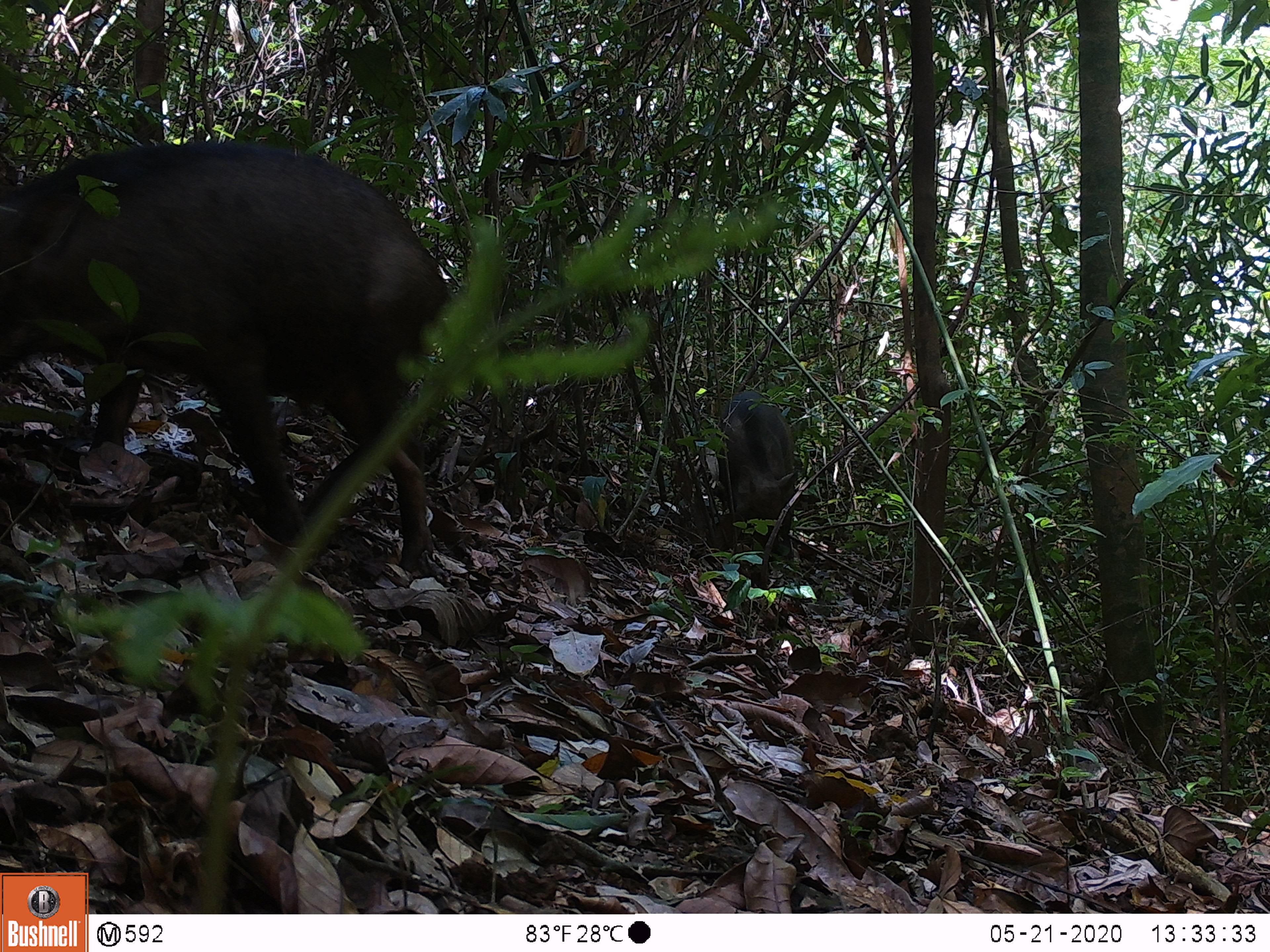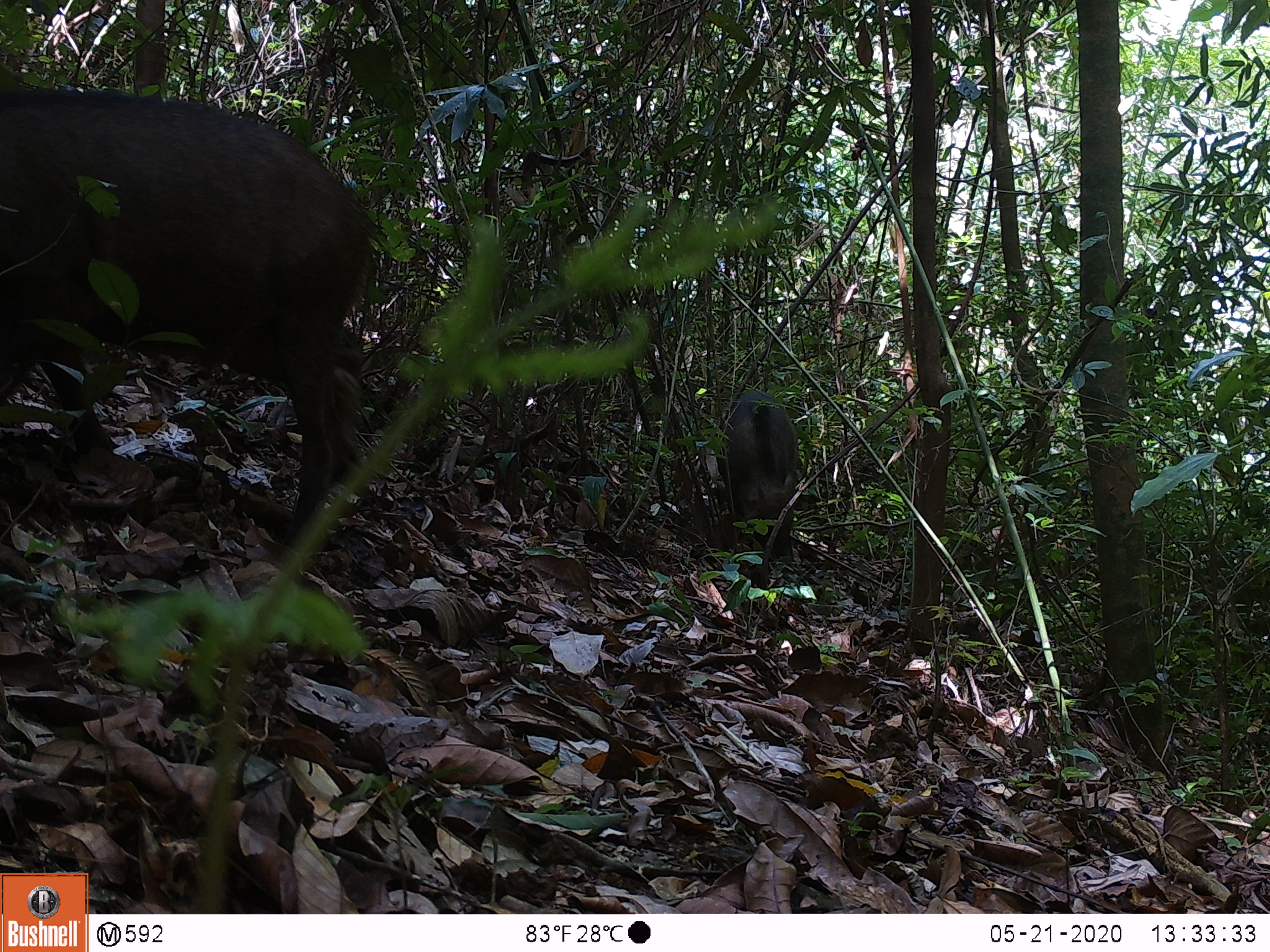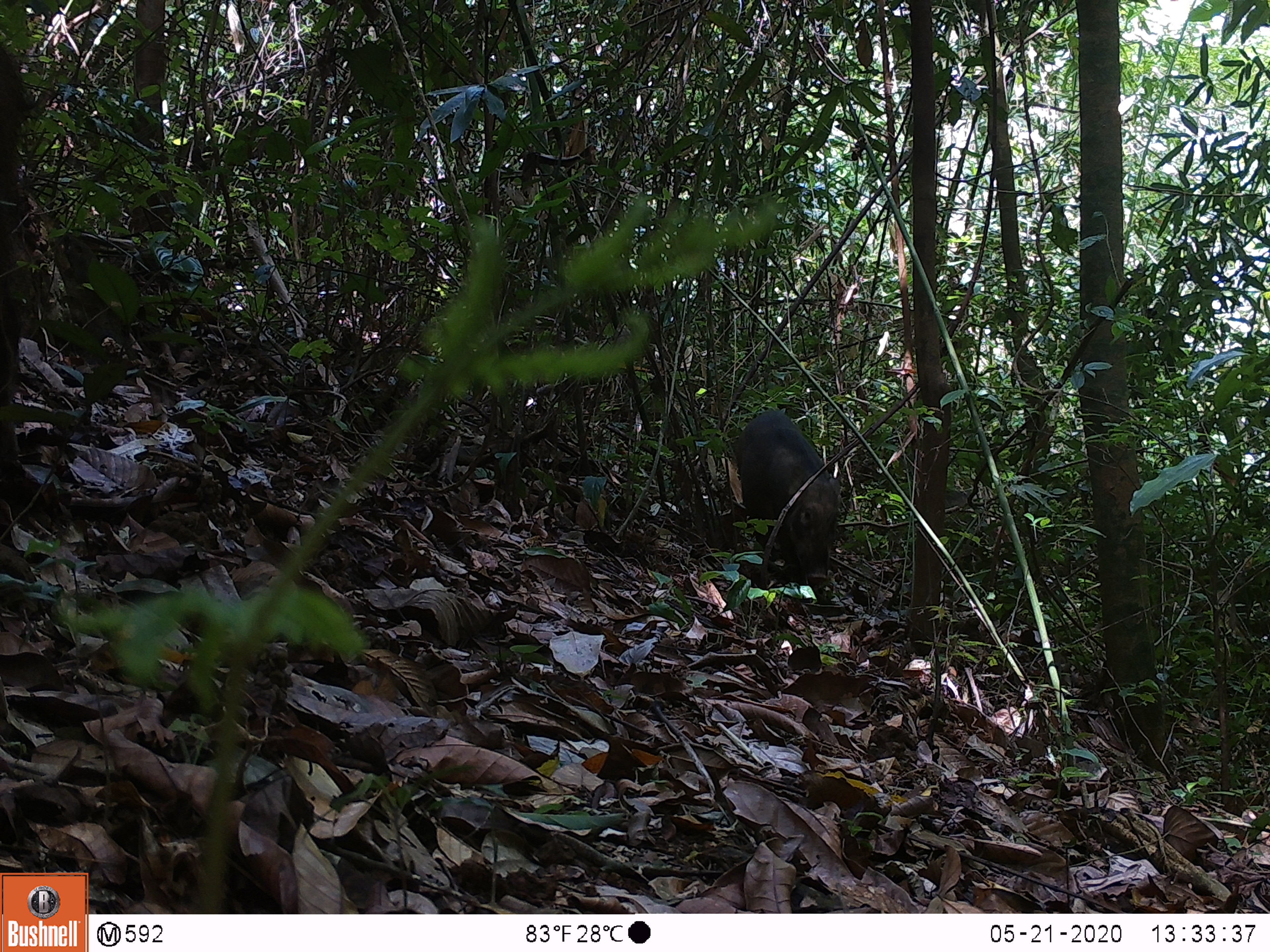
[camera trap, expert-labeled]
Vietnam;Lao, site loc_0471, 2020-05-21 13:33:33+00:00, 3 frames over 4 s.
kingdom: Animalia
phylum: Chordata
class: Mammalia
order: Artiodactyla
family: Suidae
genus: Sus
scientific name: Sus scrofa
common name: eurasian wild pig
Eurasian wild pig (Sus scrofa). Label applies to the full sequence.